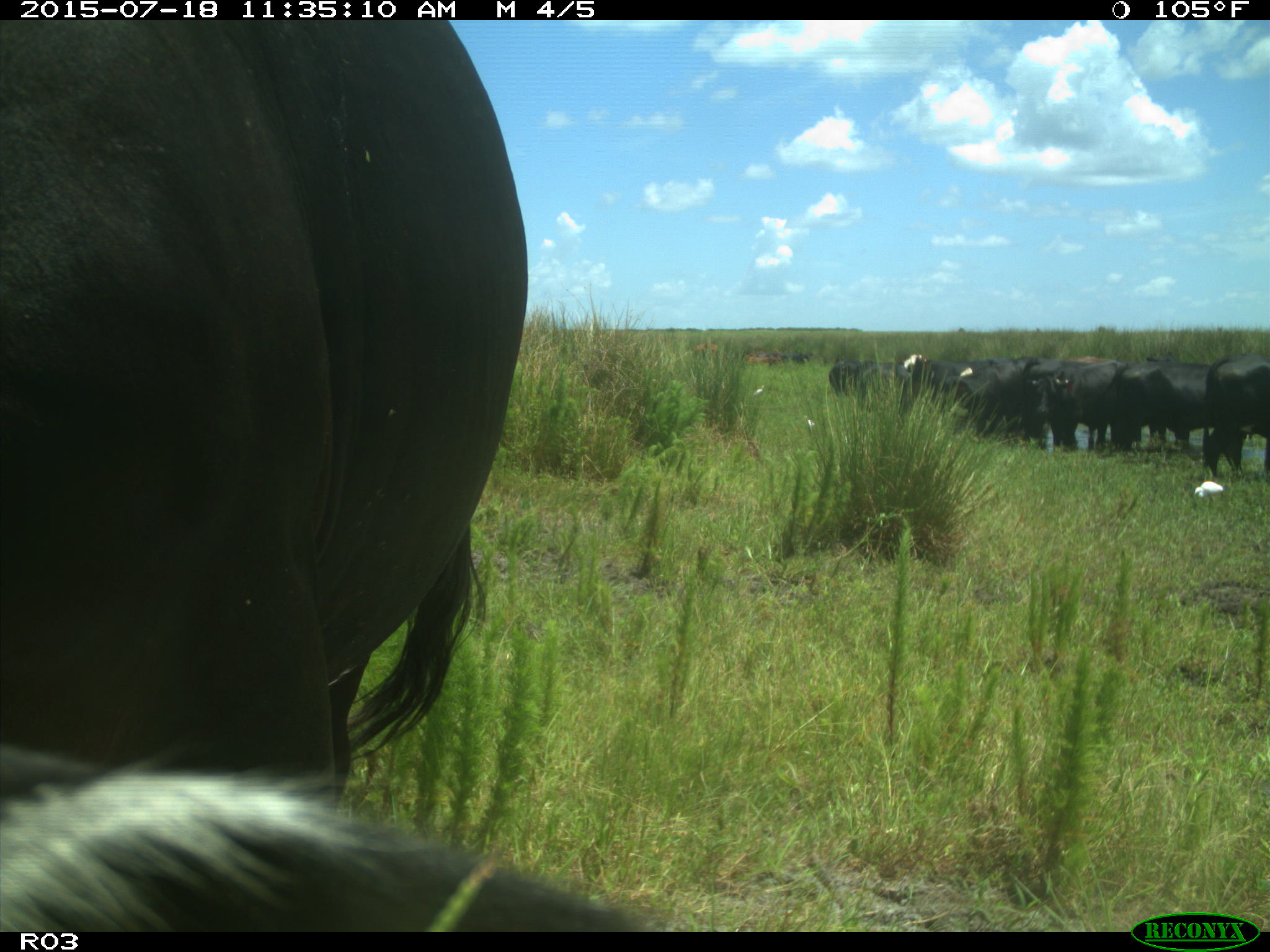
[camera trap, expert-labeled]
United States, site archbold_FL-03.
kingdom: Animalia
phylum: Chordata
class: Mammalia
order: Artiodactyla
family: Bovidae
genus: Bos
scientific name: Bos taurus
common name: domestic cow